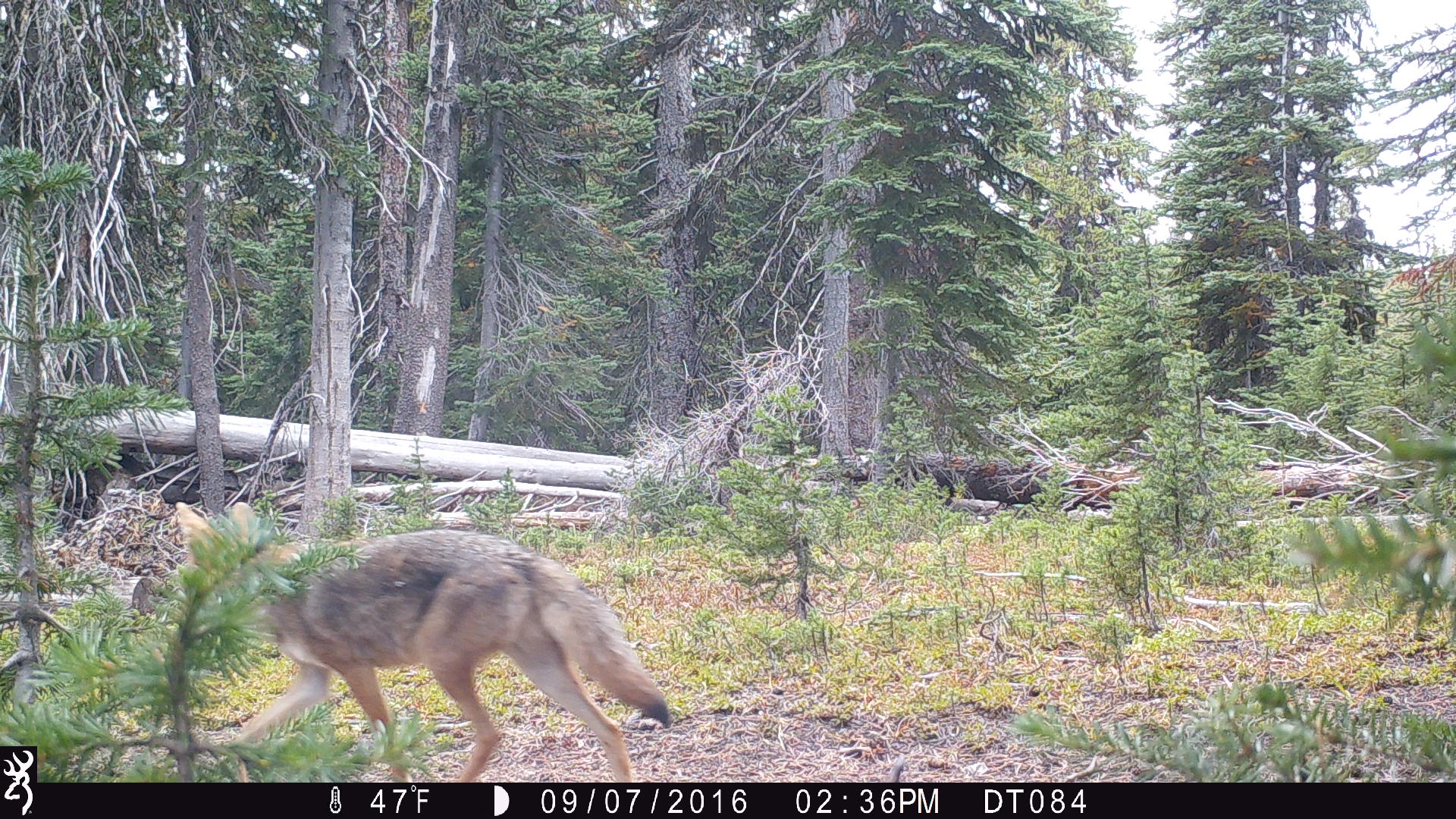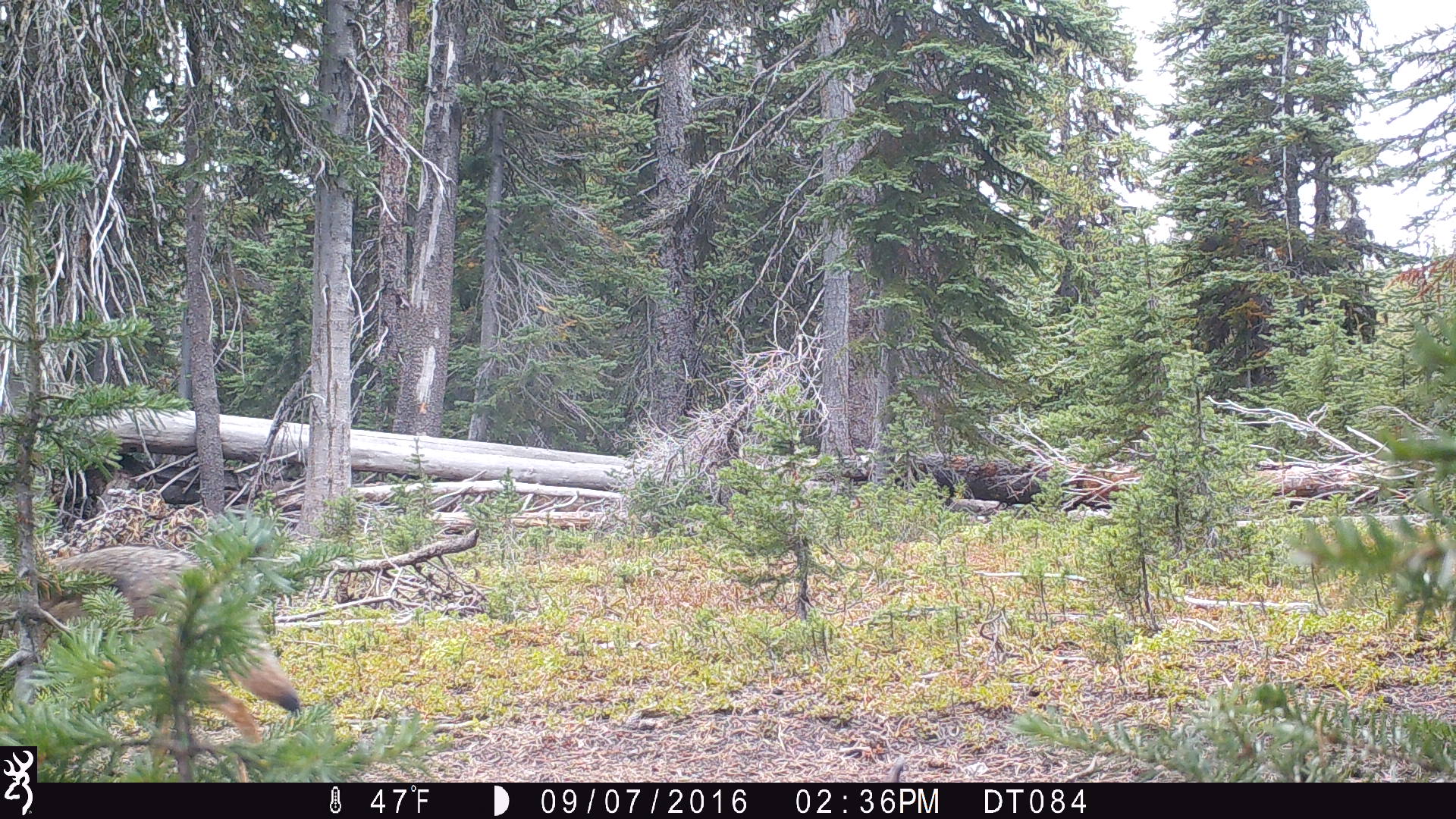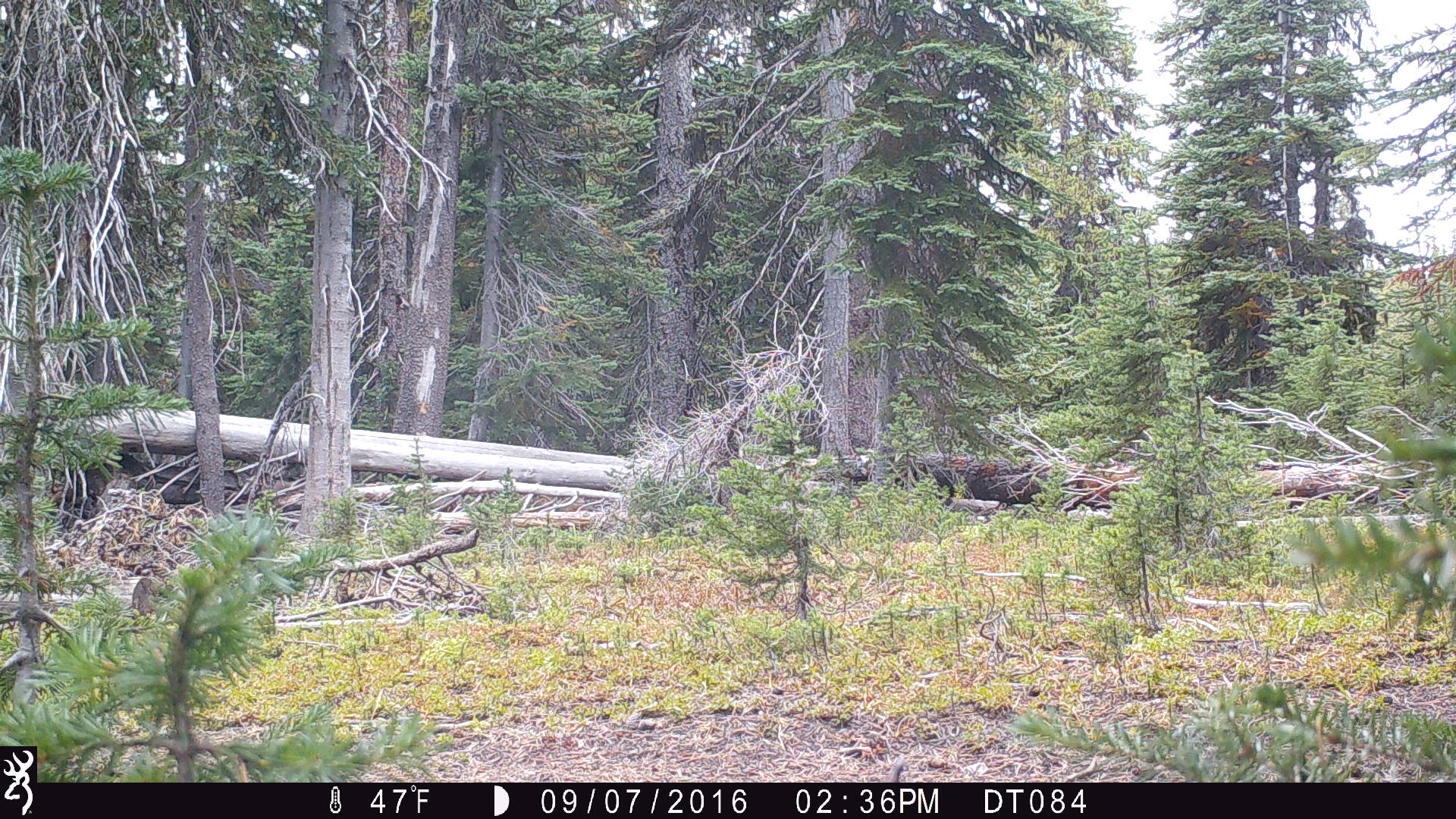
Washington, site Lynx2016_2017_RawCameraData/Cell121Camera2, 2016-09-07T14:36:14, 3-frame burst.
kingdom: Animalia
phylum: Chordata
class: Mammalia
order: Carnivora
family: Canidae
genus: Canis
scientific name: Canis latrans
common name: coyote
Canis latrans (coyote). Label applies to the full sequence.